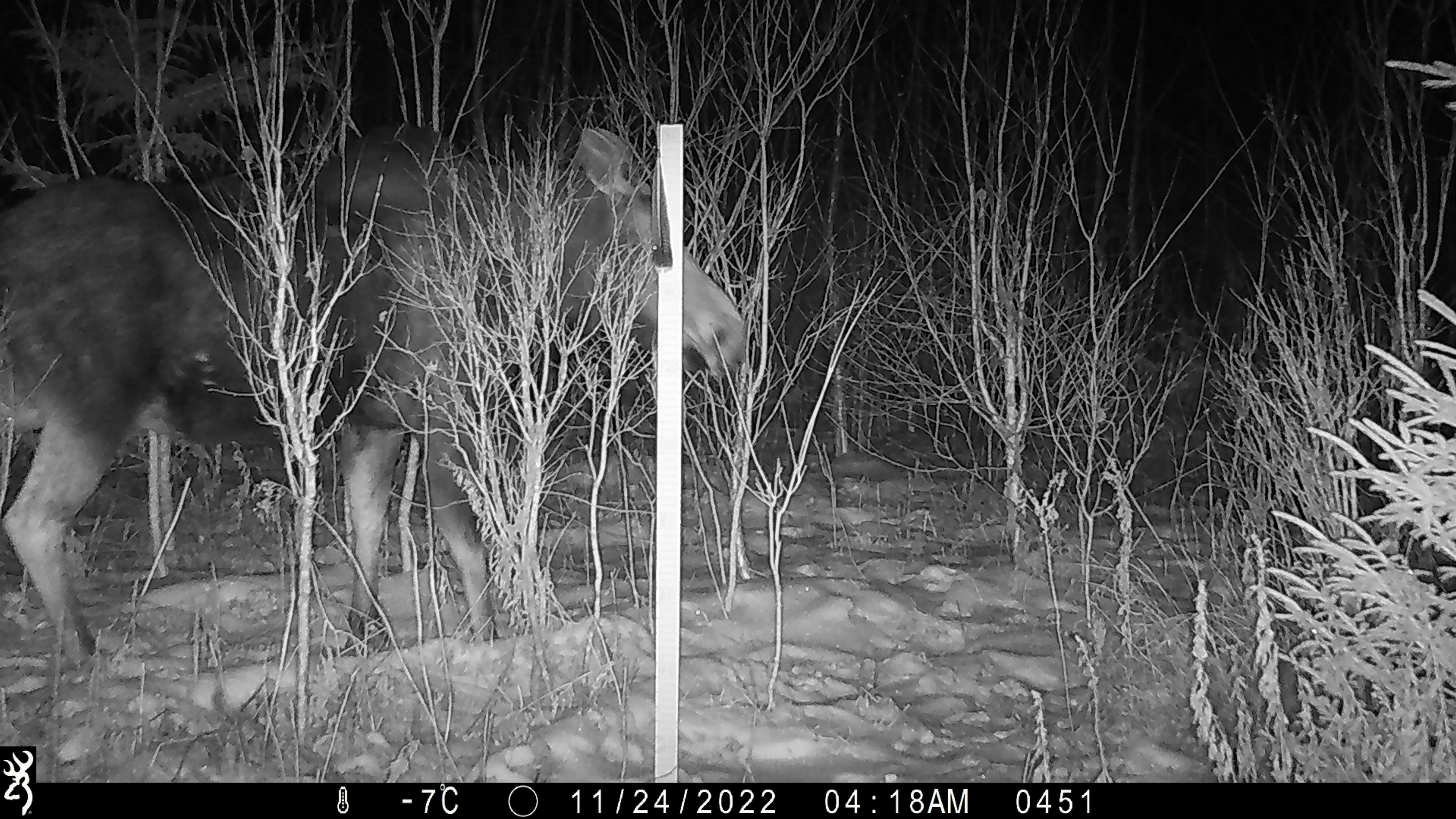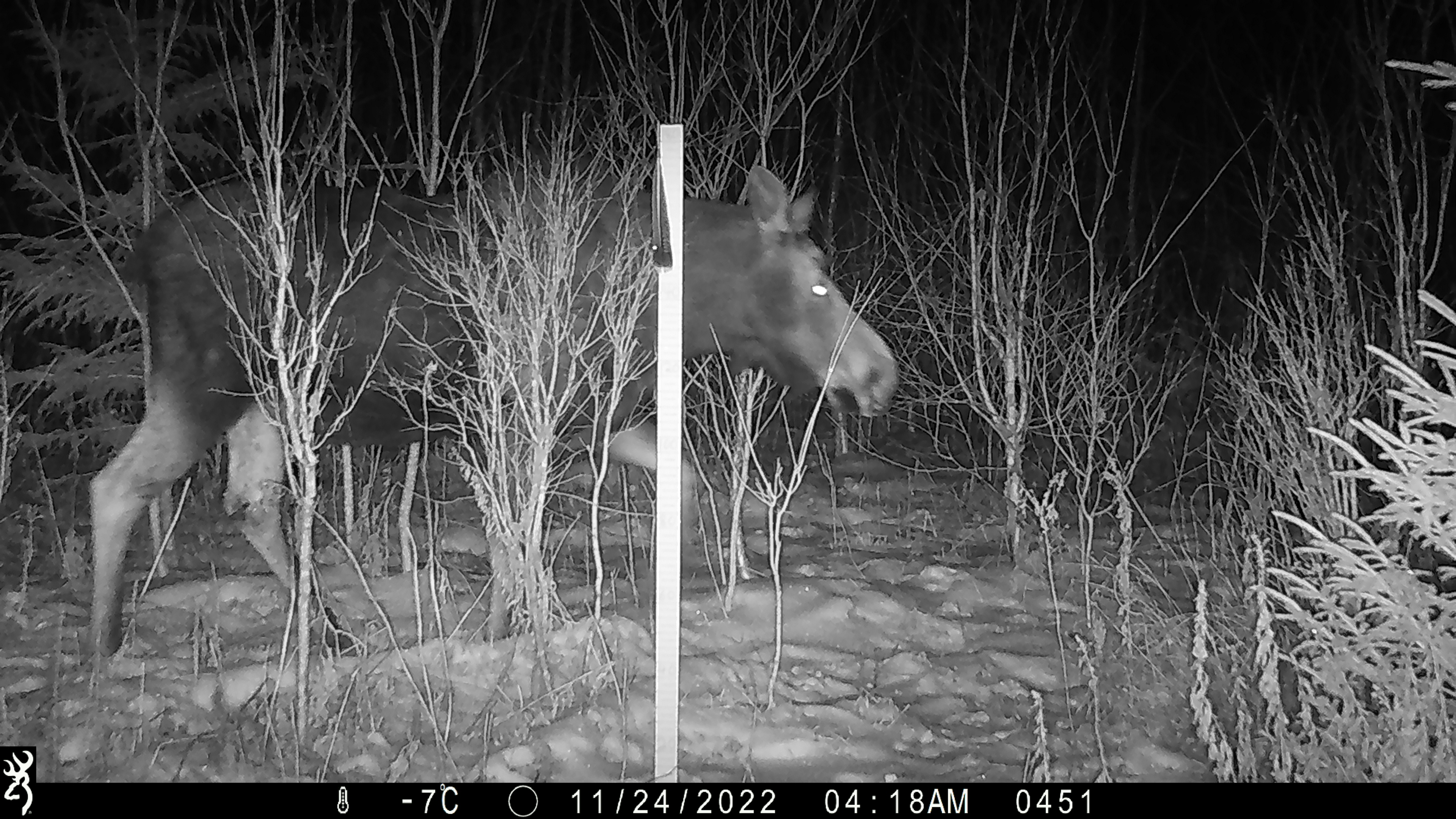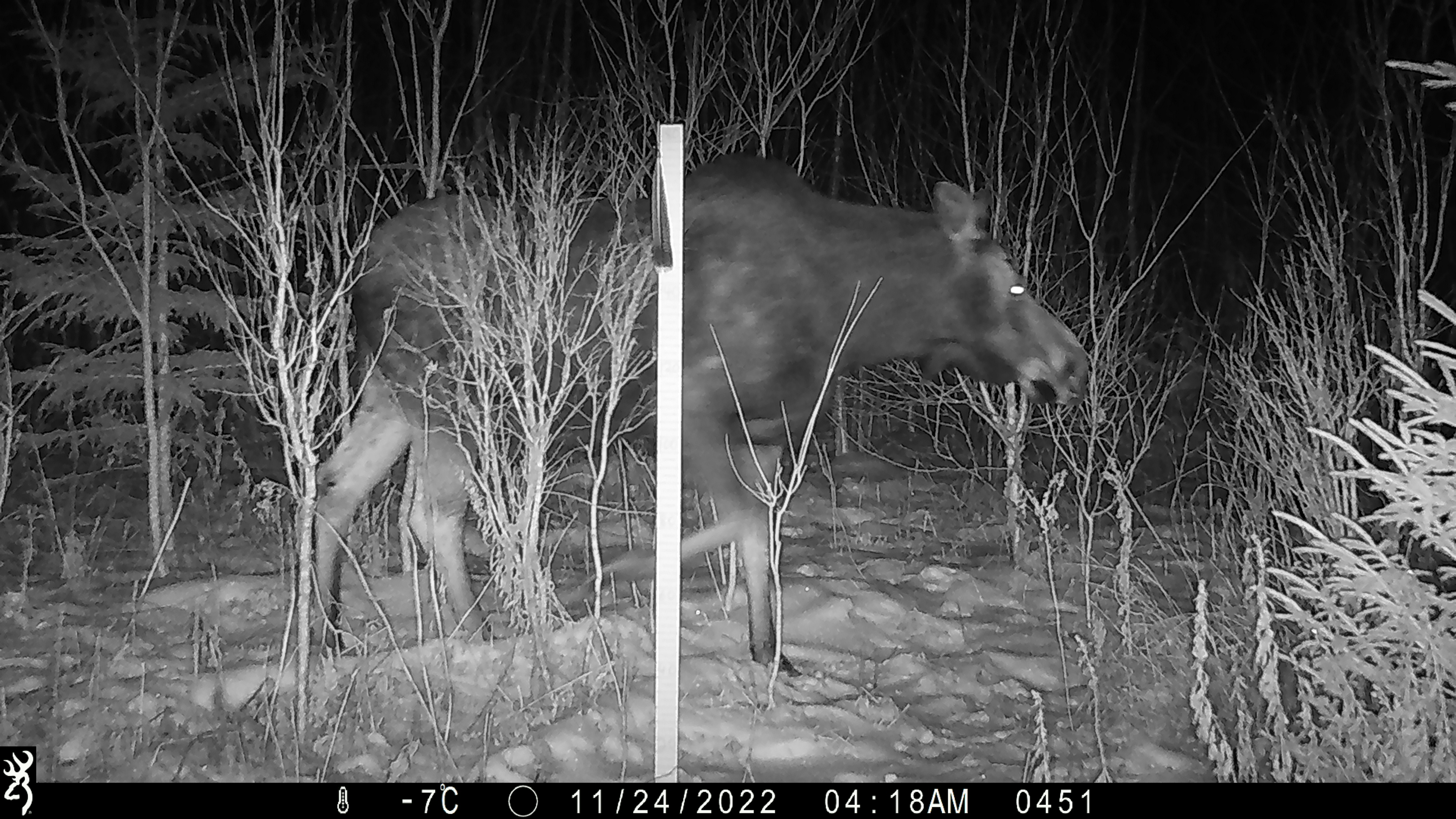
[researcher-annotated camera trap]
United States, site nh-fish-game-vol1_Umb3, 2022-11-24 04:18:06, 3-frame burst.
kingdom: Animalia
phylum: Chordata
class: Mammalia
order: Artiodactyla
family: Cervidae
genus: Alces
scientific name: Alces alces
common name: moose